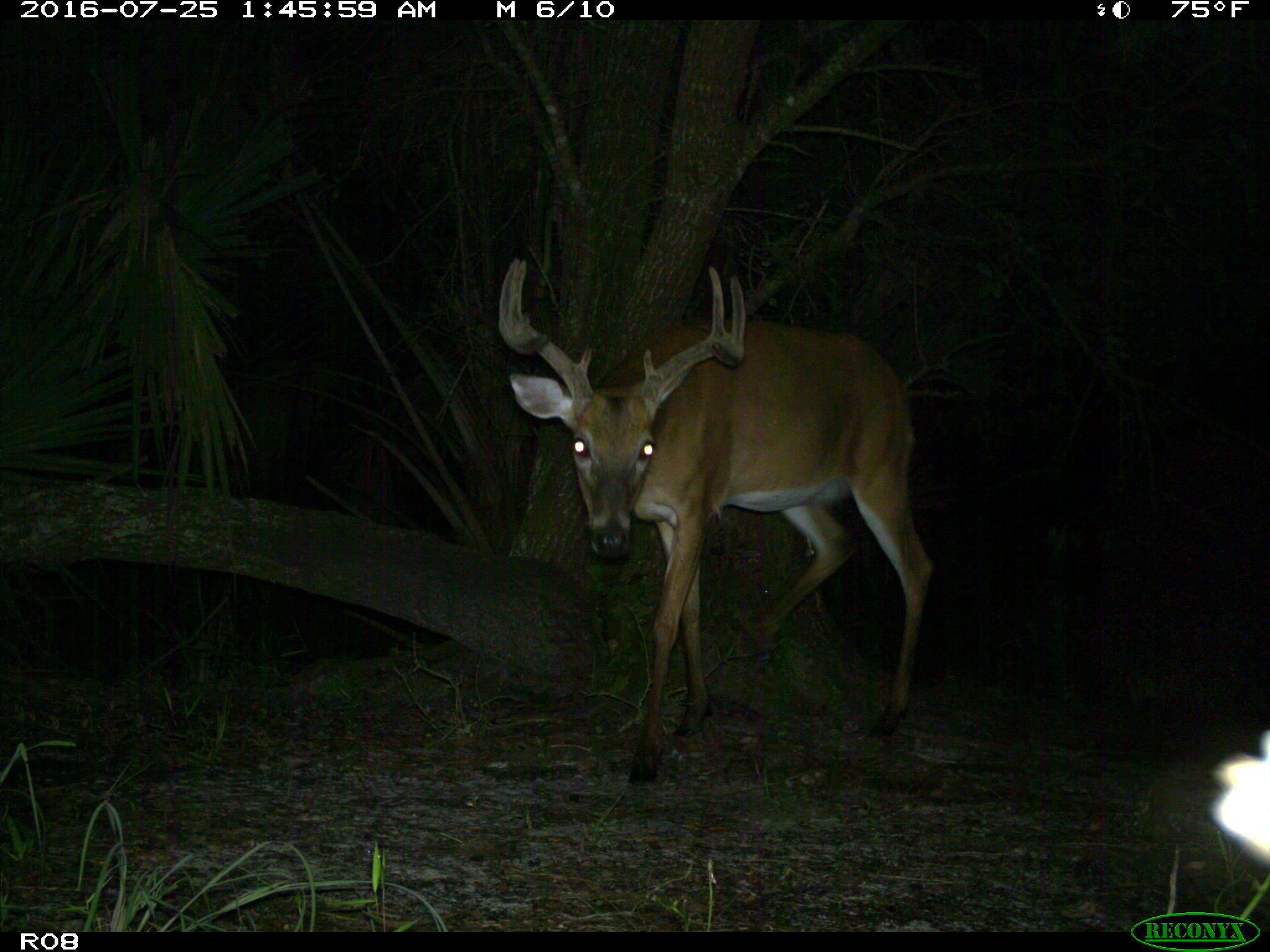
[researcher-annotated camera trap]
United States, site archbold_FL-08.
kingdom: Animalia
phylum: Chordata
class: Mammalia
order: Artiodactyla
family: Cervidae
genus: Odocoileus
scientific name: Odocoileus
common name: deer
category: unidentified deer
Unidentified deer (deer) (Odocoileus).